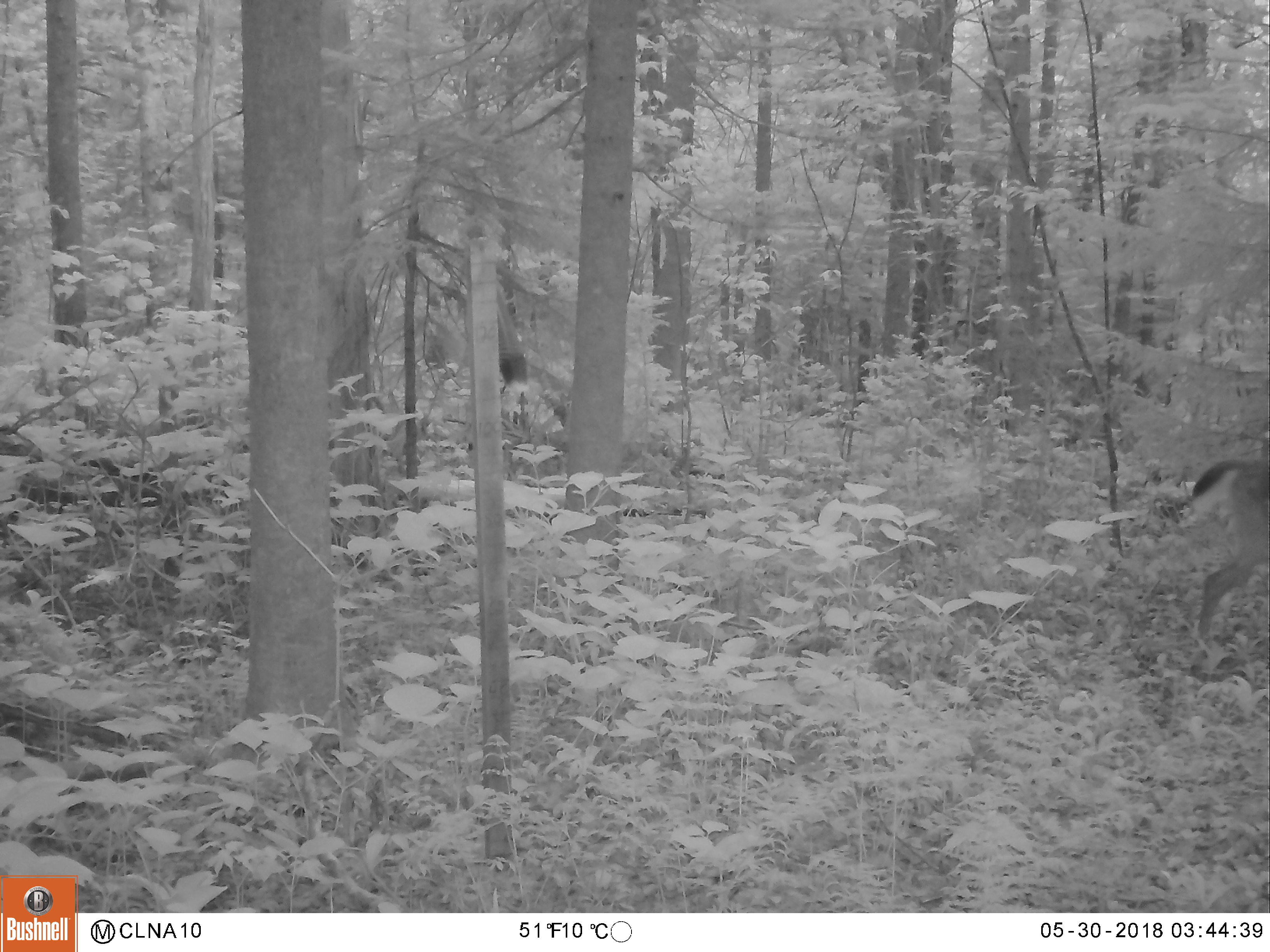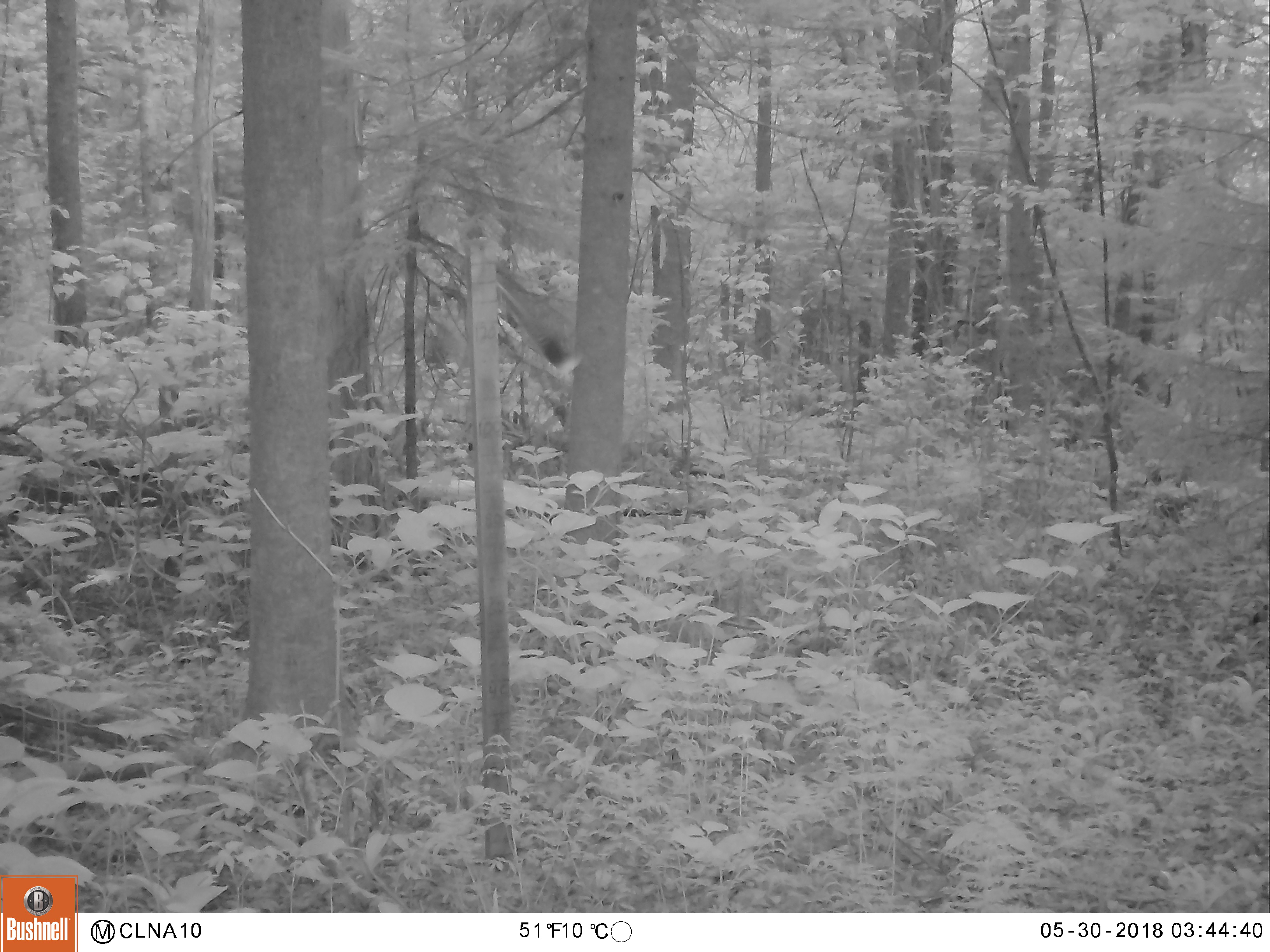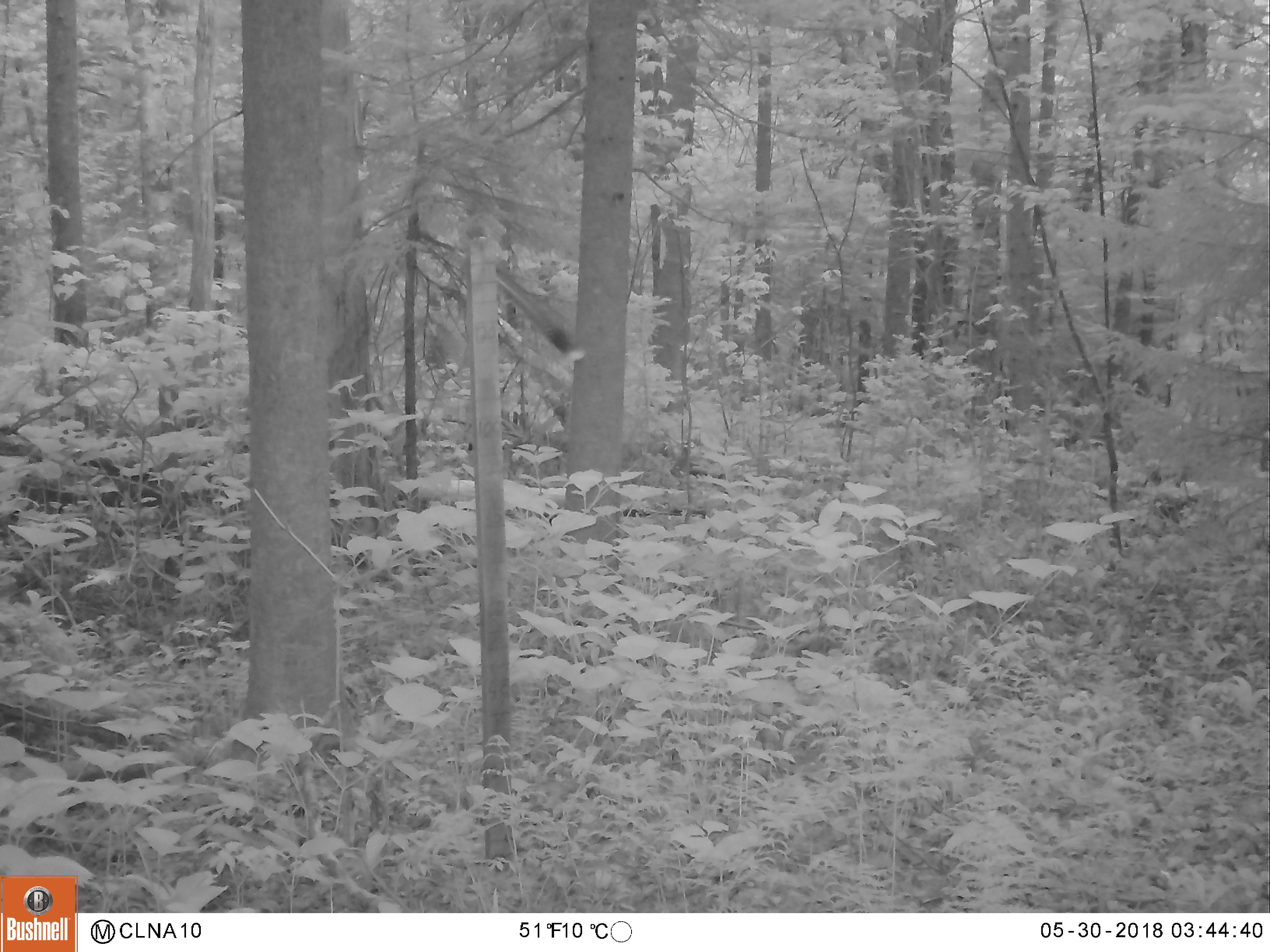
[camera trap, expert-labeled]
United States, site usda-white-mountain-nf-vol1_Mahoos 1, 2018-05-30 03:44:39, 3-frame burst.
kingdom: Animalia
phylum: Chordata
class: Mammalia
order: Artiodactyla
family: Cervidae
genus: Odocoileus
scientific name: Odocoileus virginianus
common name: white-tailed deer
White-tailed deer (Odocoileus virginianus).